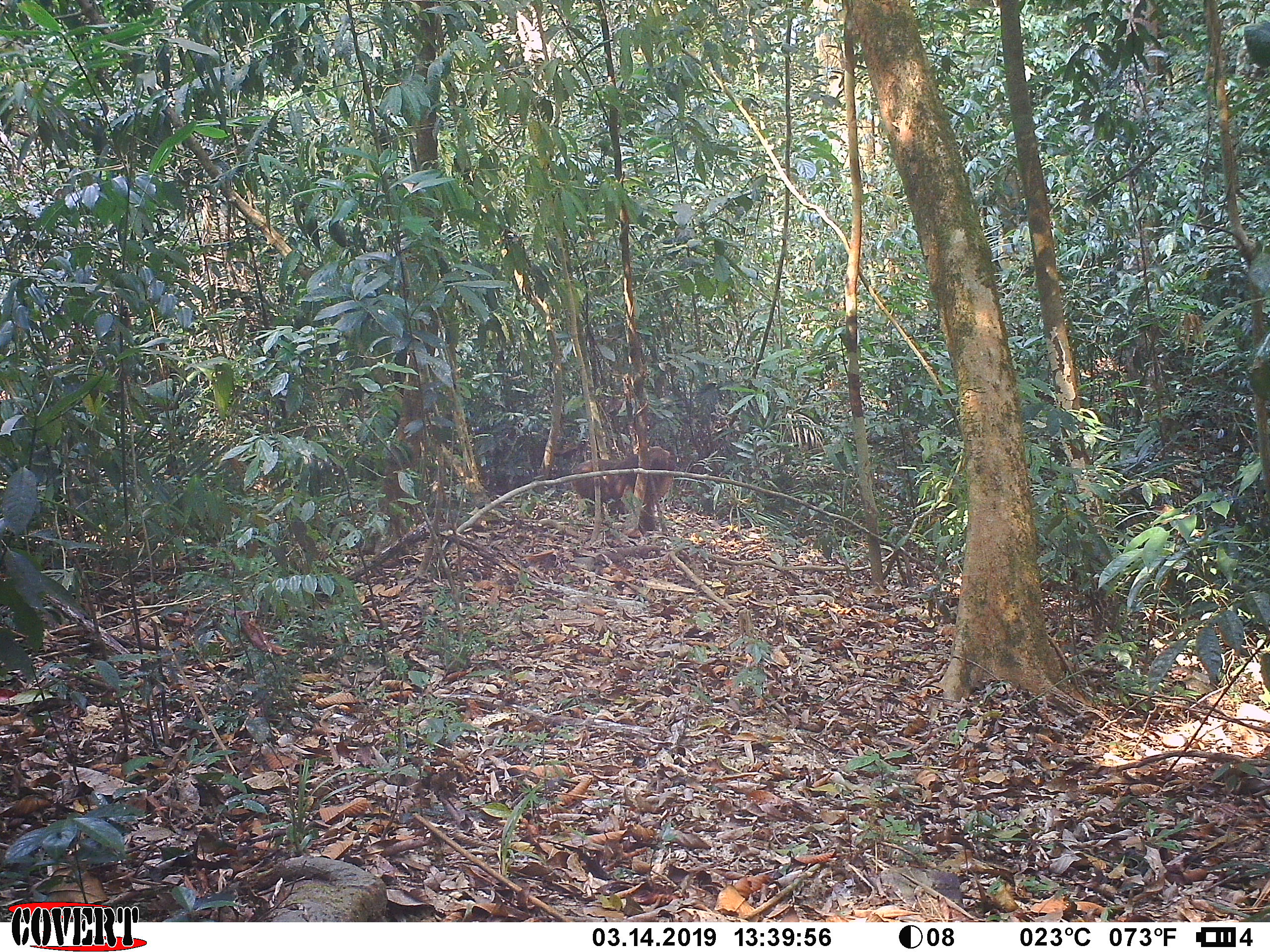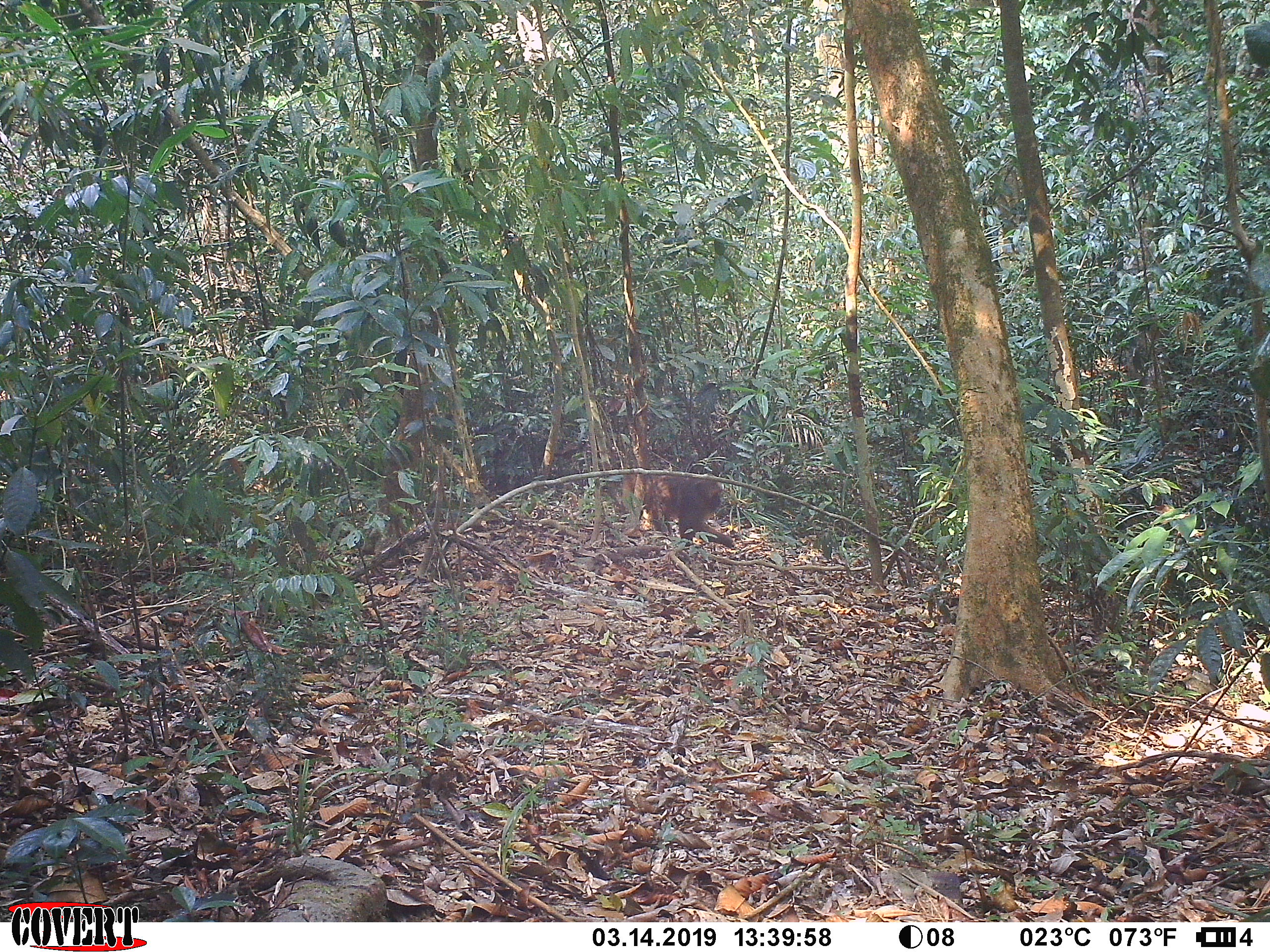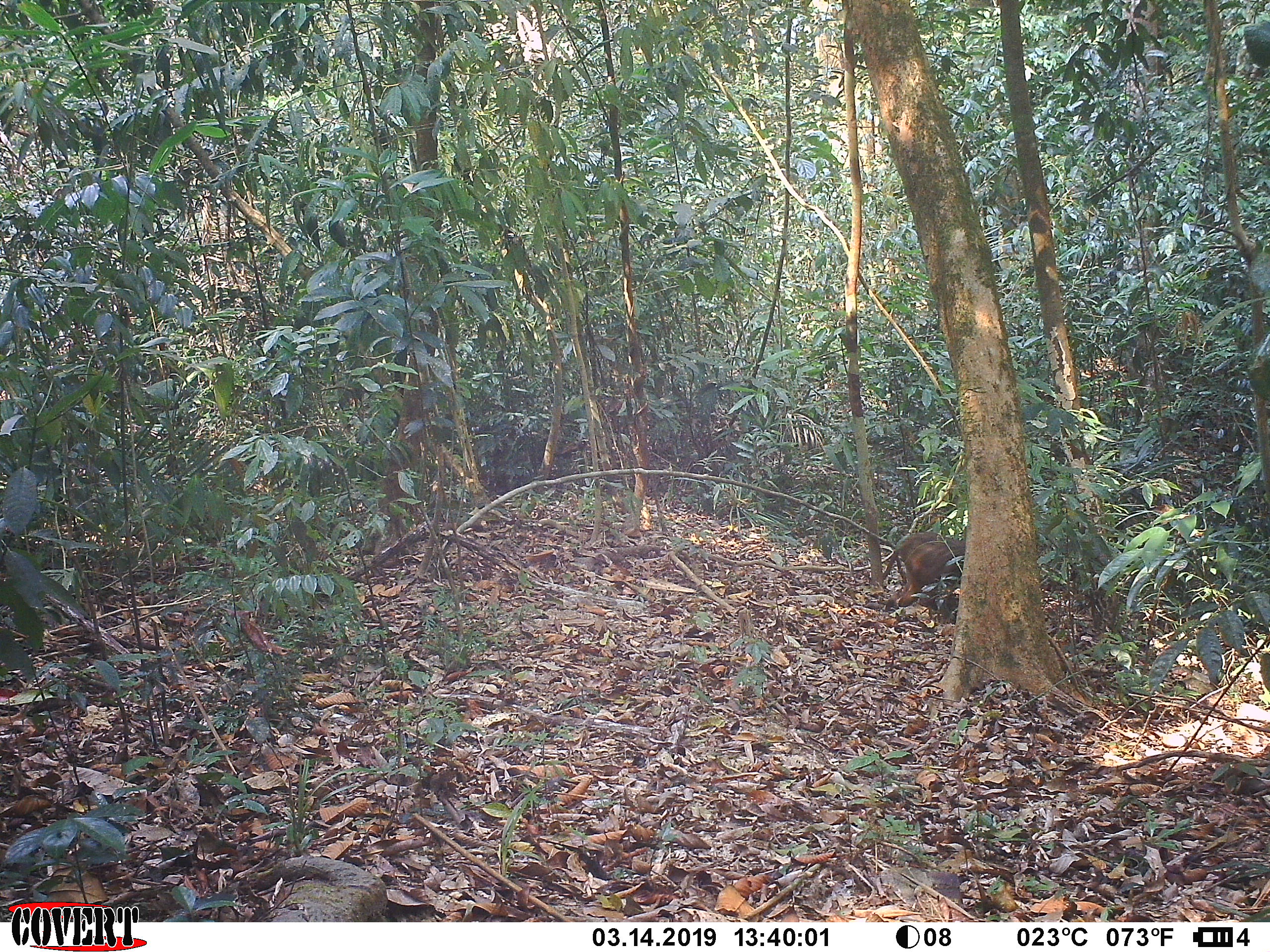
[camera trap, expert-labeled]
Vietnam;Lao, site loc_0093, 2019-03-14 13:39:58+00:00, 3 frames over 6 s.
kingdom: Animalia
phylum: Chordata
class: Mammalia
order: Primates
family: Cercopithecidae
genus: Macaca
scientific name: Macaca arctoides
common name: stump-tailed macaque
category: stump tailed macaque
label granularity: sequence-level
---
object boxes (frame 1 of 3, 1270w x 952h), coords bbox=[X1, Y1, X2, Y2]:
stump tailed macaque: bbox=[571, 441, 677, 533]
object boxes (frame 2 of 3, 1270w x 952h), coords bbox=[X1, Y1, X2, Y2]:
stump tailed macaque: bbox=[621, 473, 735, 549]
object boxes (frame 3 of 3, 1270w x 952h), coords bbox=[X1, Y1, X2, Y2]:
stump tailed macaque: bbox=[898, 540, 966, 612]; bbox=[883, 531, 953, 584]